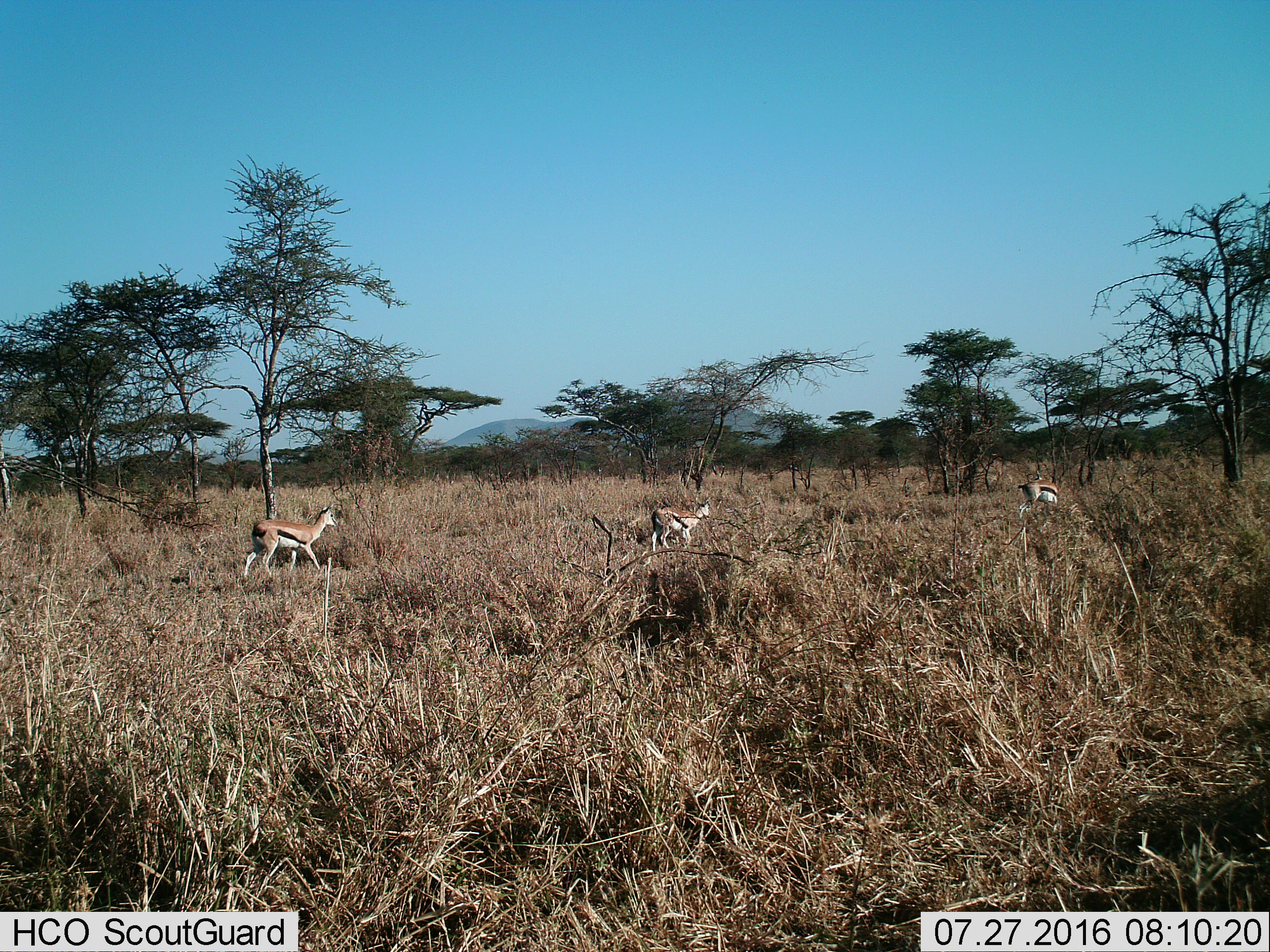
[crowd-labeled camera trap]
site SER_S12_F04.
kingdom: Animalia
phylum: Chordata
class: Mammalia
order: Artiodactyla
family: Bovidae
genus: Eudorcas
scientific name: Eudorcas thomsonii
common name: thomson's gazelle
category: gazellethomsons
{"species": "gazellethomsons (thomson's gazelle) (Eudorcas thomsonii)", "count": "3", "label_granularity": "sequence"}